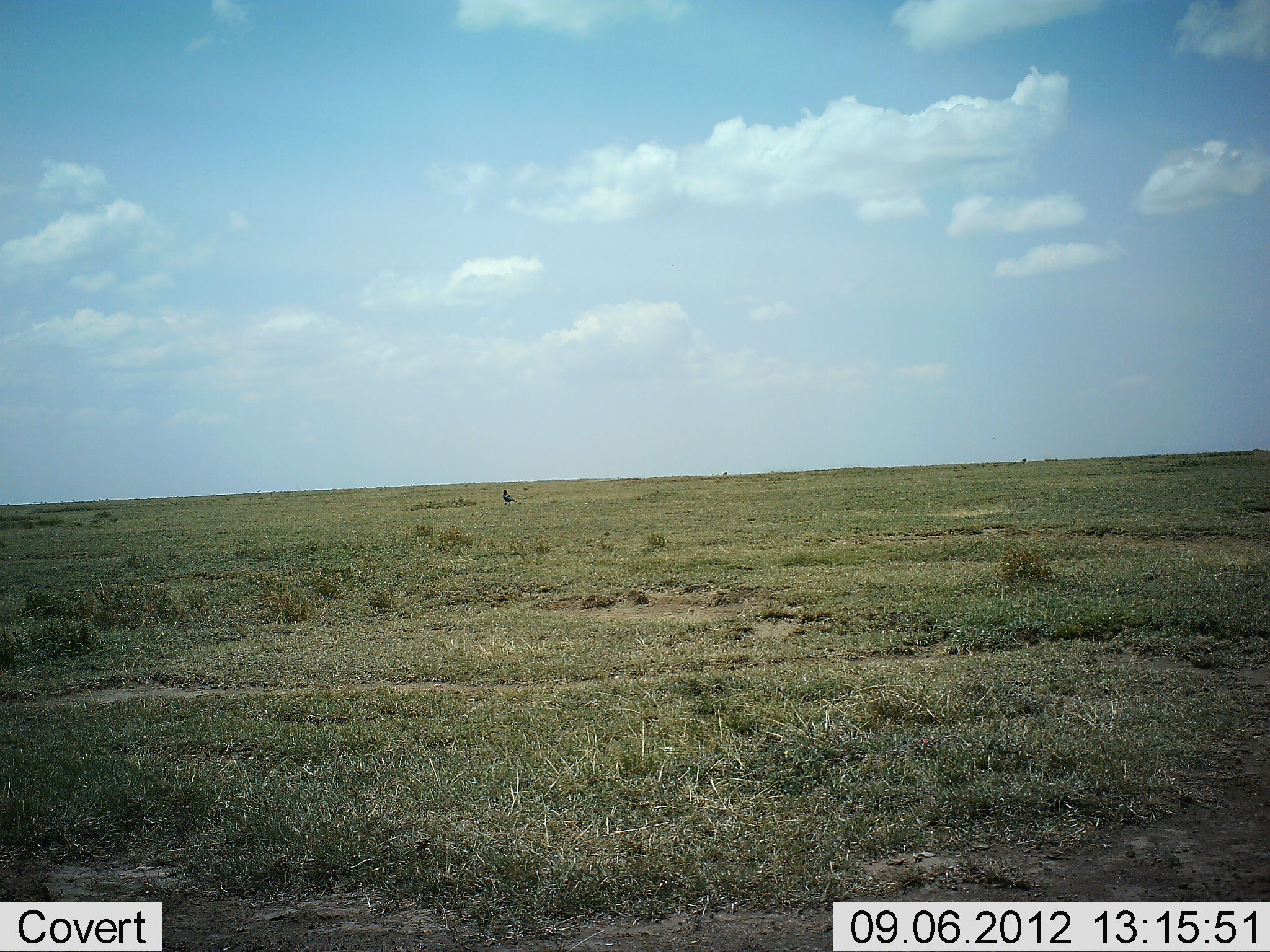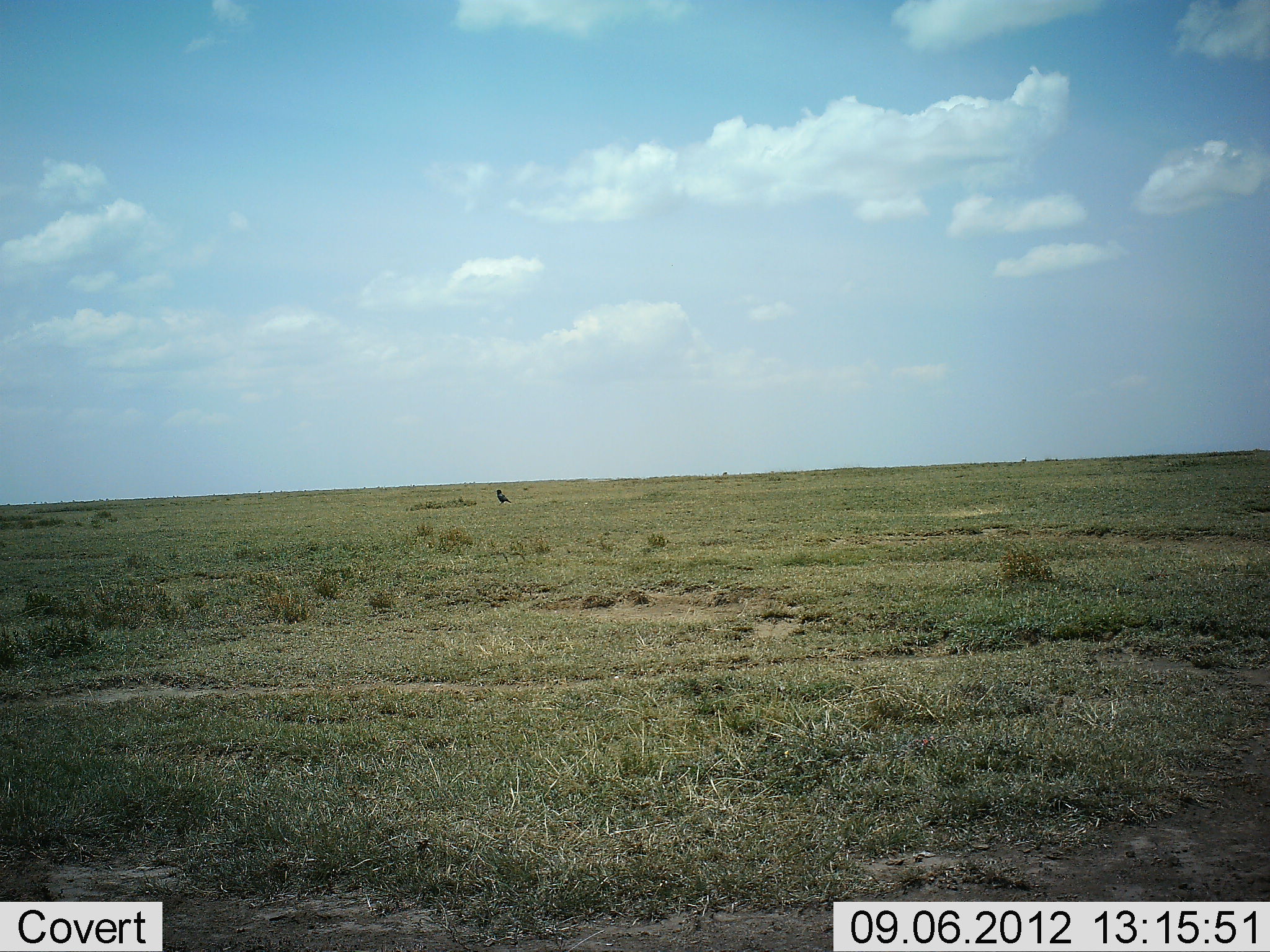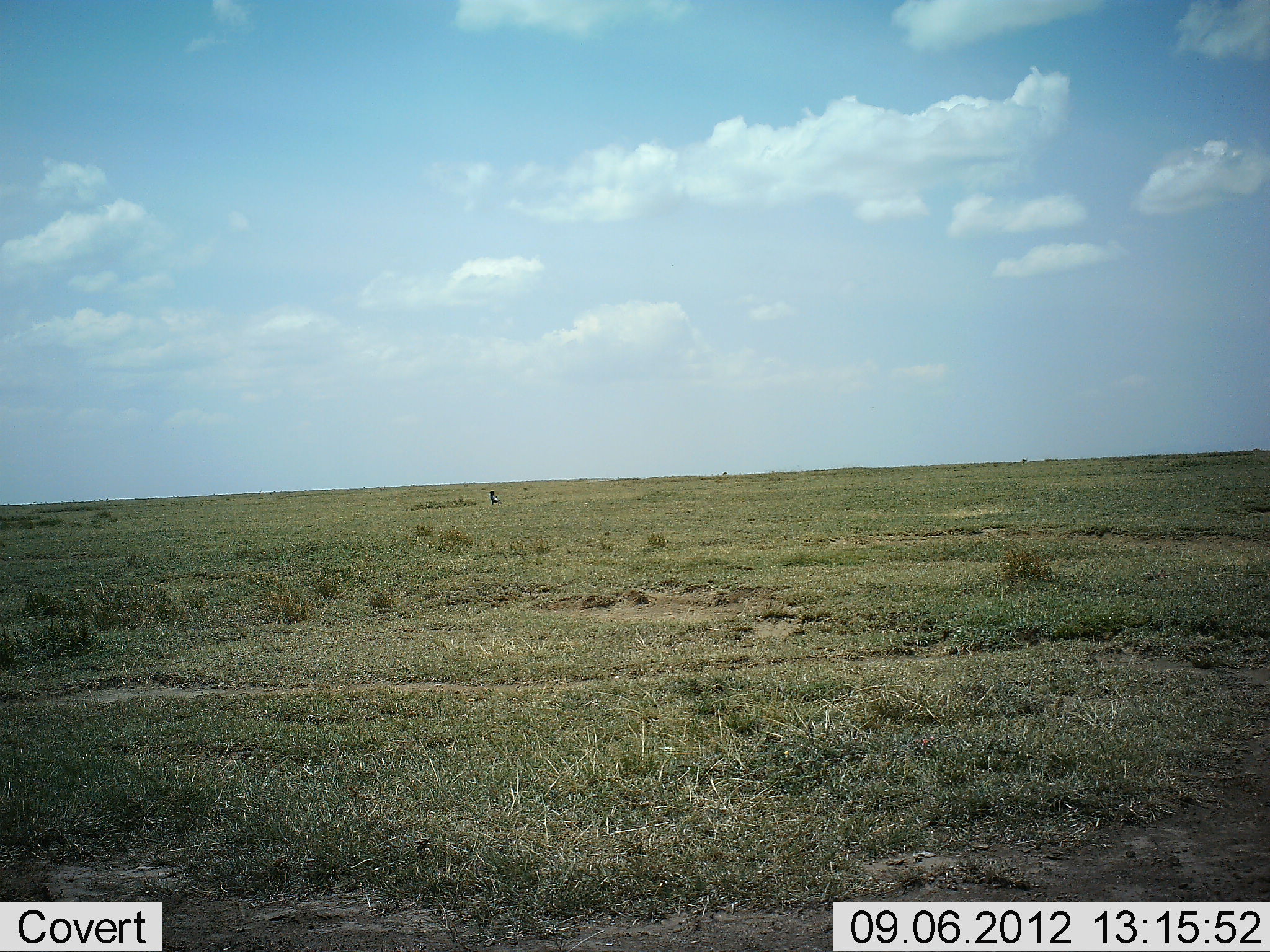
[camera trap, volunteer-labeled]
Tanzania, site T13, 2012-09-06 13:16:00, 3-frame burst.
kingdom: Animalia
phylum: Chordata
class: Aves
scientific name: Aves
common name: bird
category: otherbird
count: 1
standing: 60%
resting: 0%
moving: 50%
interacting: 0%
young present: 0%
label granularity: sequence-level